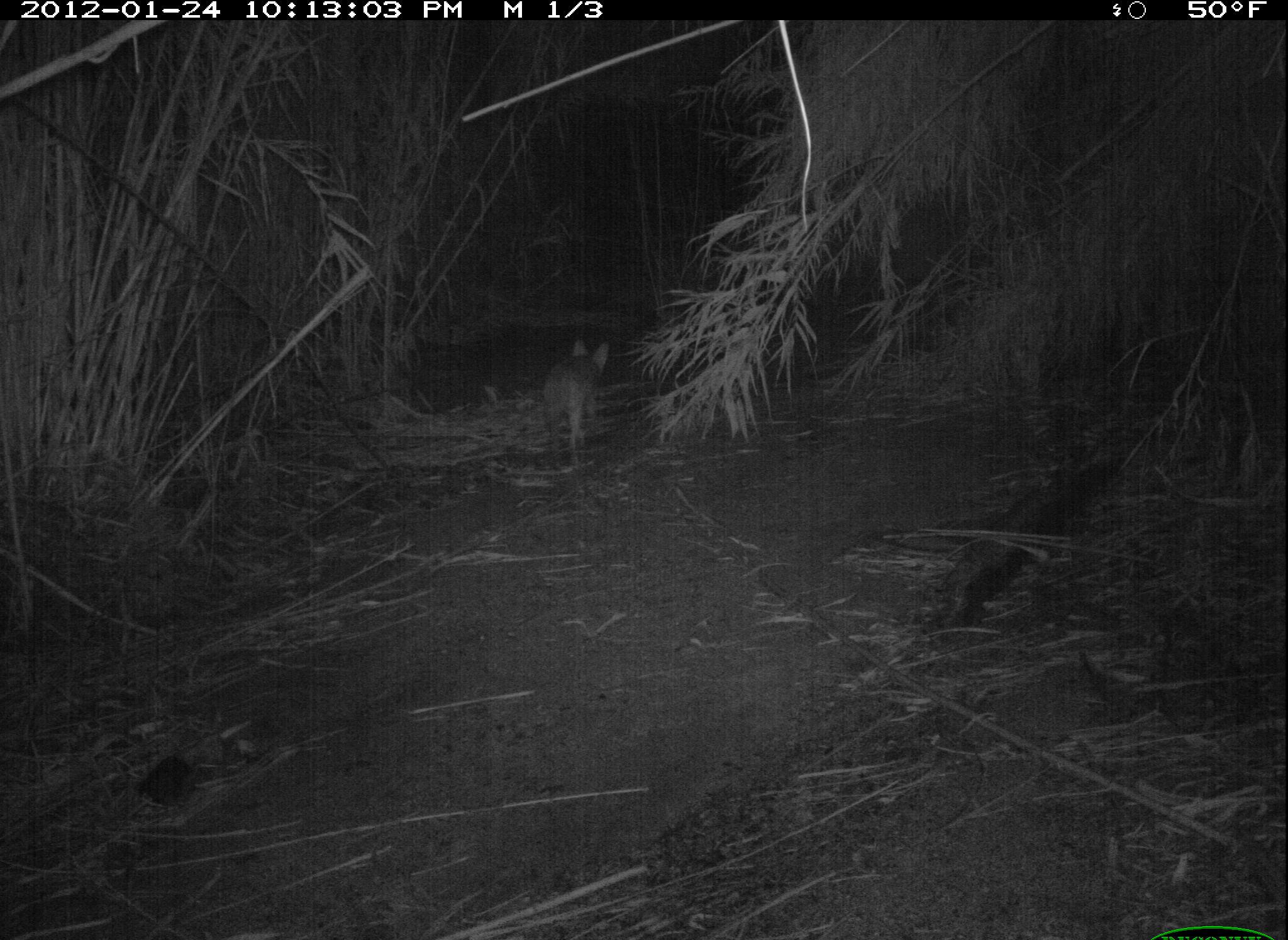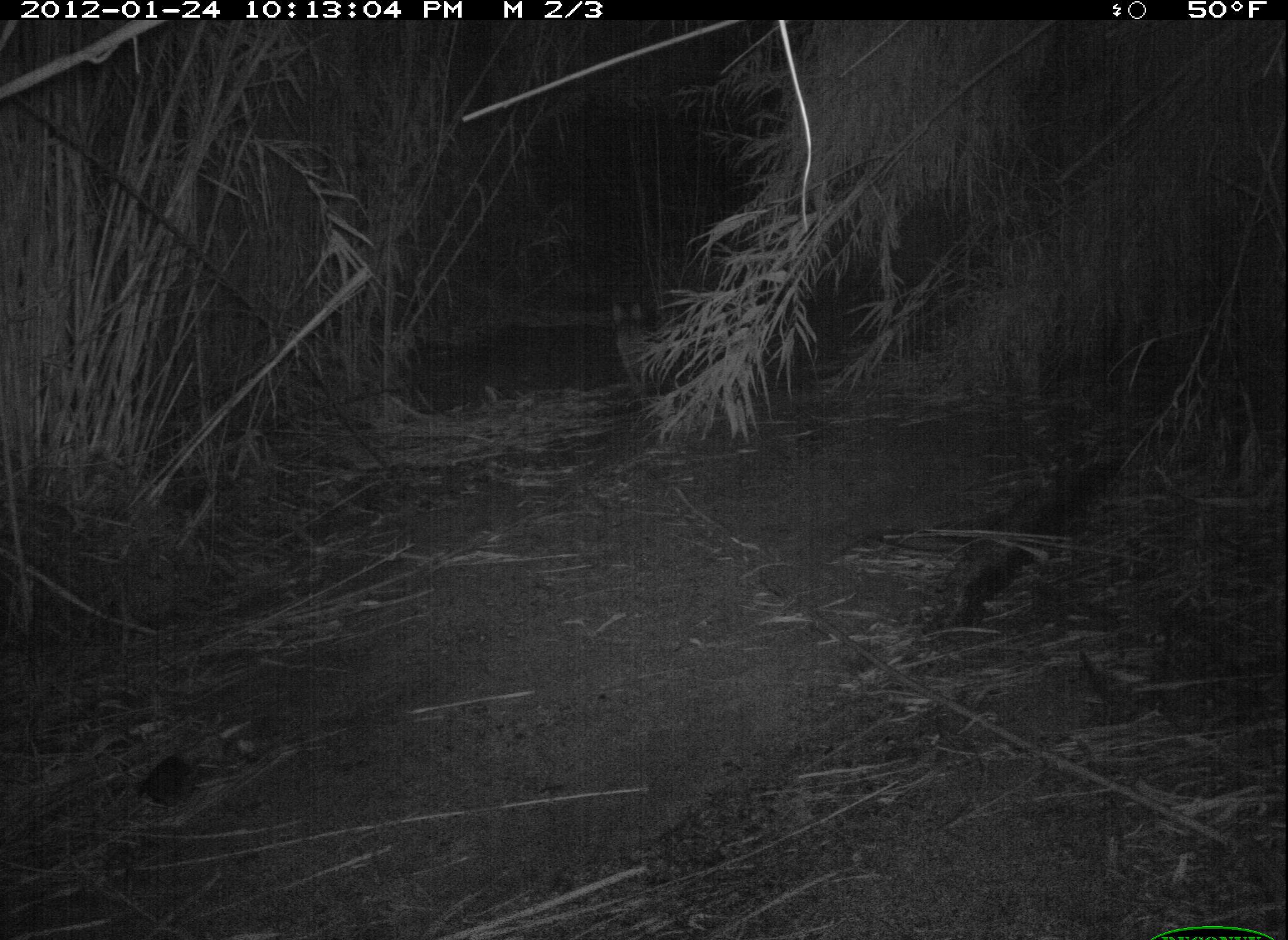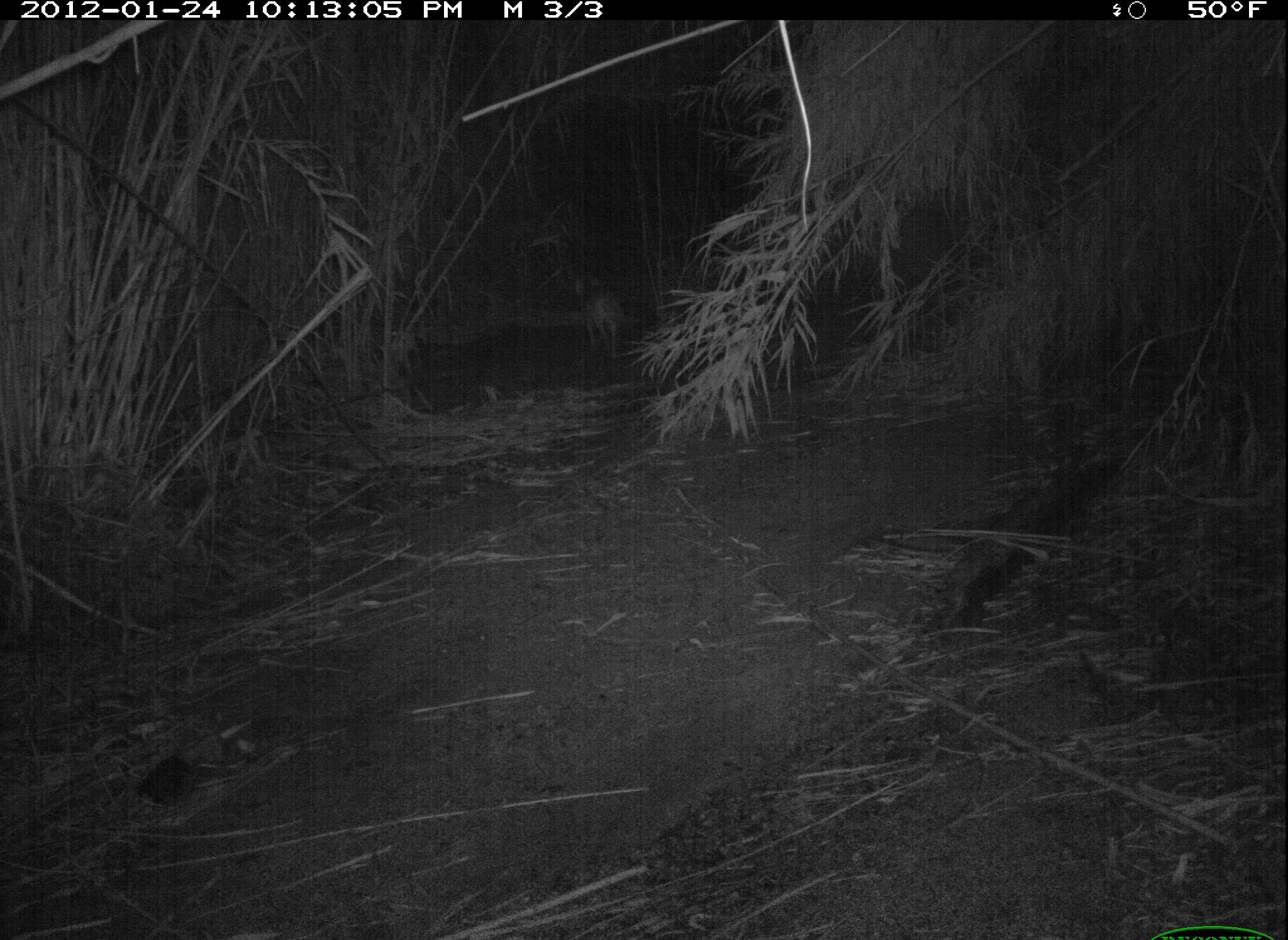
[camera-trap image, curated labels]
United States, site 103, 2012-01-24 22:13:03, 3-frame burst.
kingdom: Animalia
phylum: Chordata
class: Mammalia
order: Carnivora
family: Canidae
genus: Canis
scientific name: Canis latrans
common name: coyote